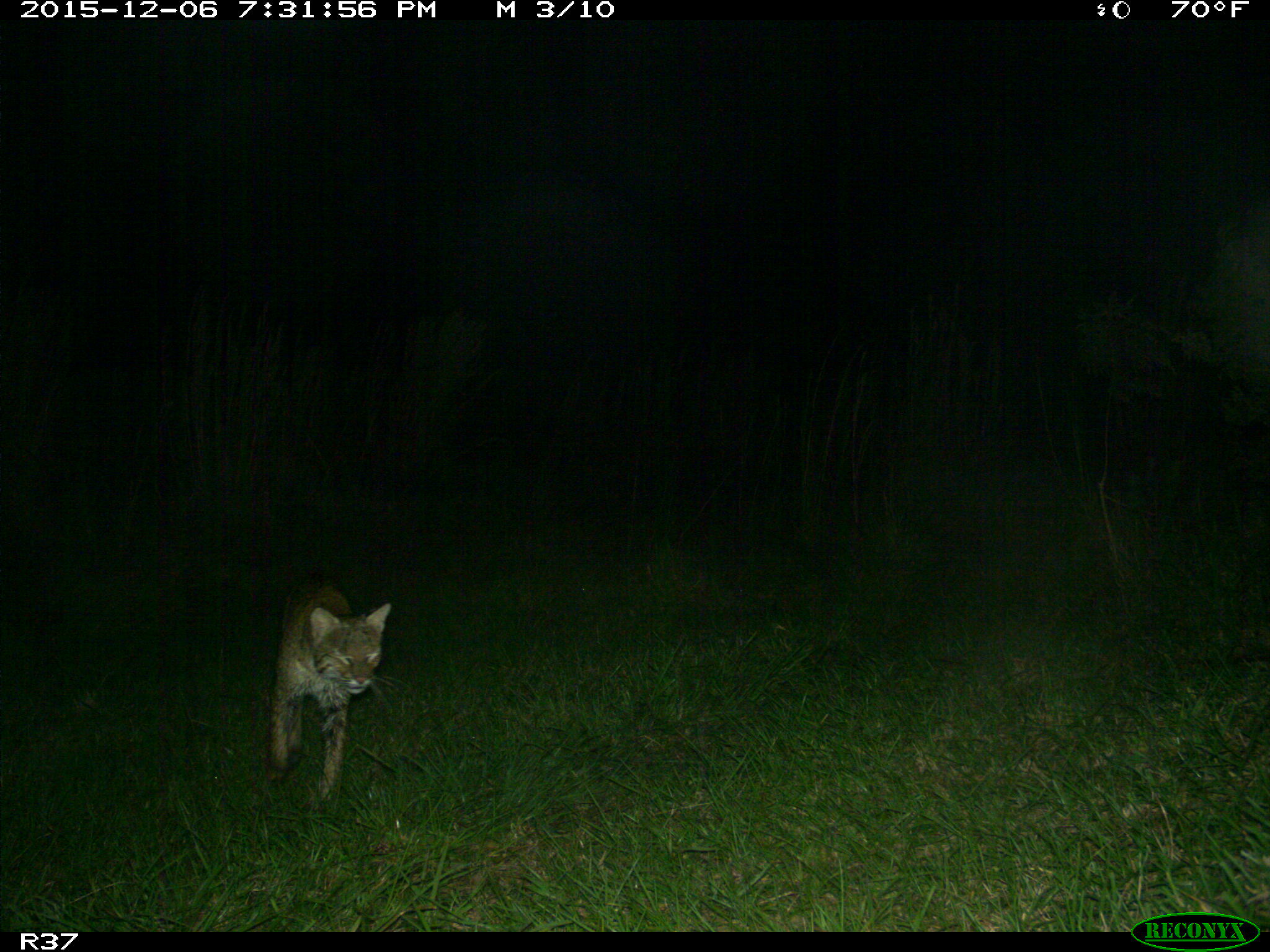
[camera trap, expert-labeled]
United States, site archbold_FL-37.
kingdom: Animalia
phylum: Chordata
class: Mammalia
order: Carnivora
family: Felidae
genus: Lynx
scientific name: Lynx rufus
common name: bobcat